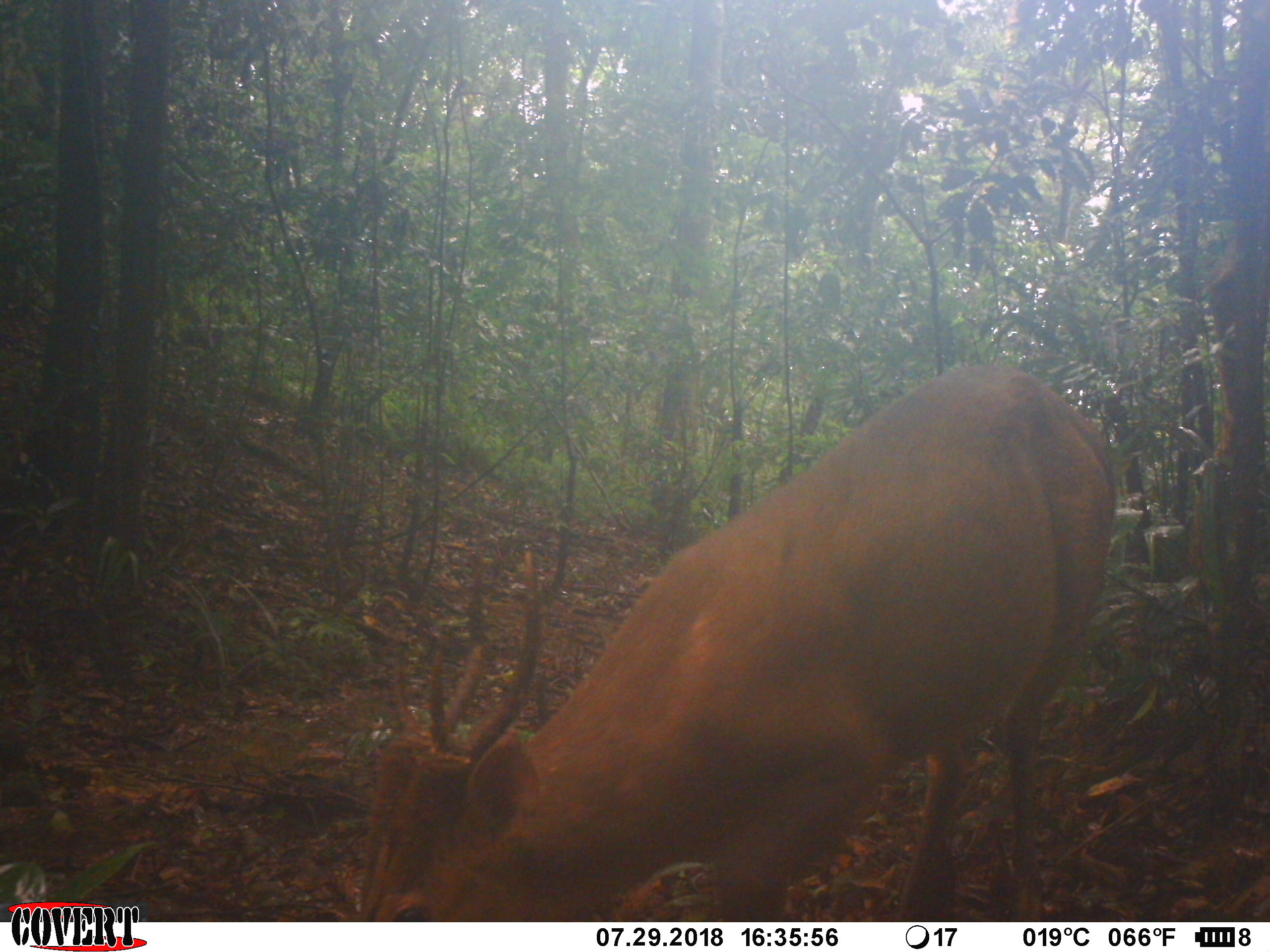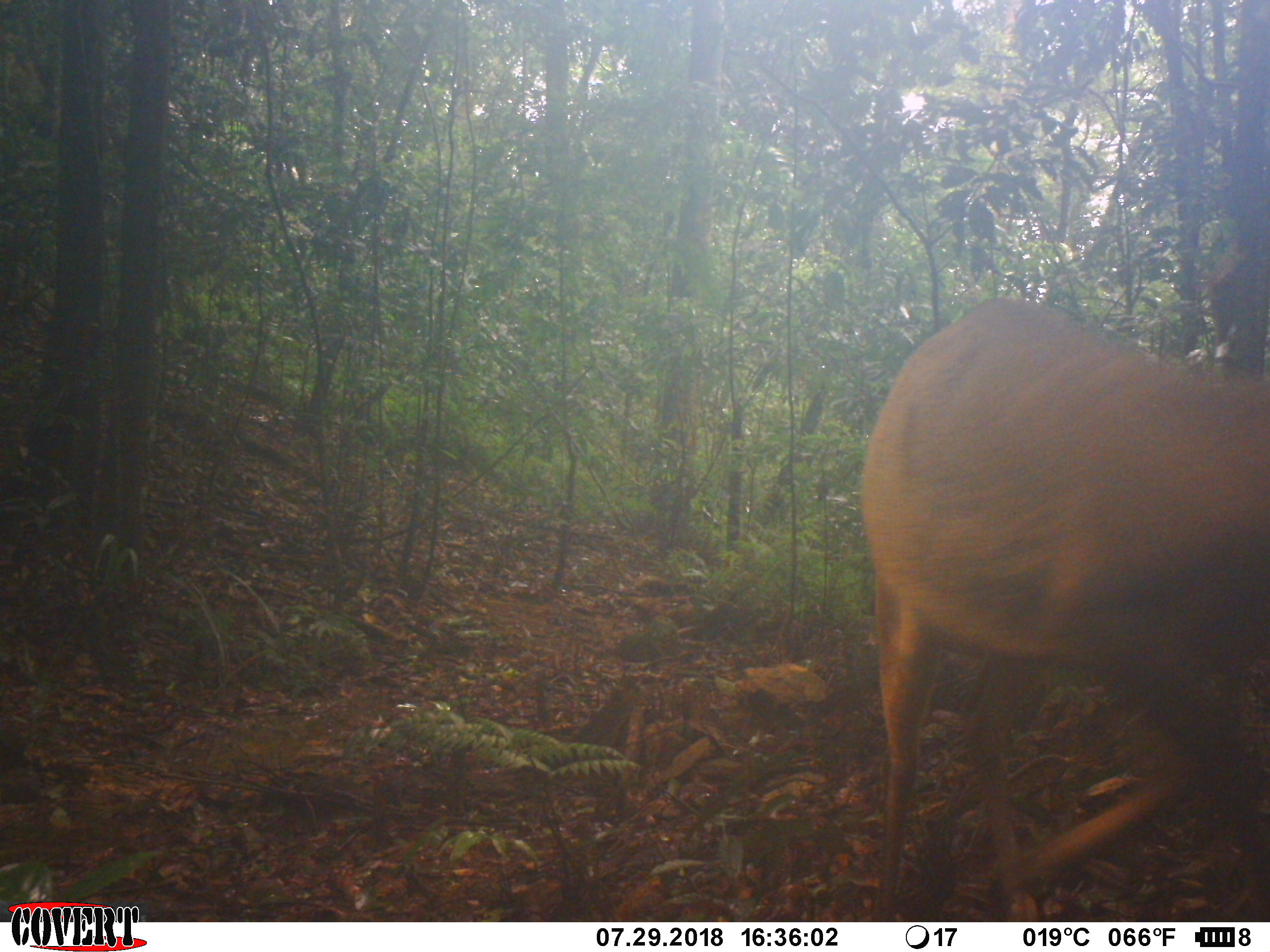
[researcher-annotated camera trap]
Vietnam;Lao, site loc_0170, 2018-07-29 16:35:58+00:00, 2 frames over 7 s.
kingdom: Animalia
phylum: Chordata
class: Mammalia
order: Artiodactyla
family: Cervidae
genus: Muntiacus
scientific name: Muntiacus vuquangensis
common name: large-antlered muntjac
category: large antlered muntjac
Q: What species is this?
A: Large antlered muntjac (large-antlered muntjac) (Muntiacus vuquangensis).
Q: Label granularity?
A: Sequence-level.